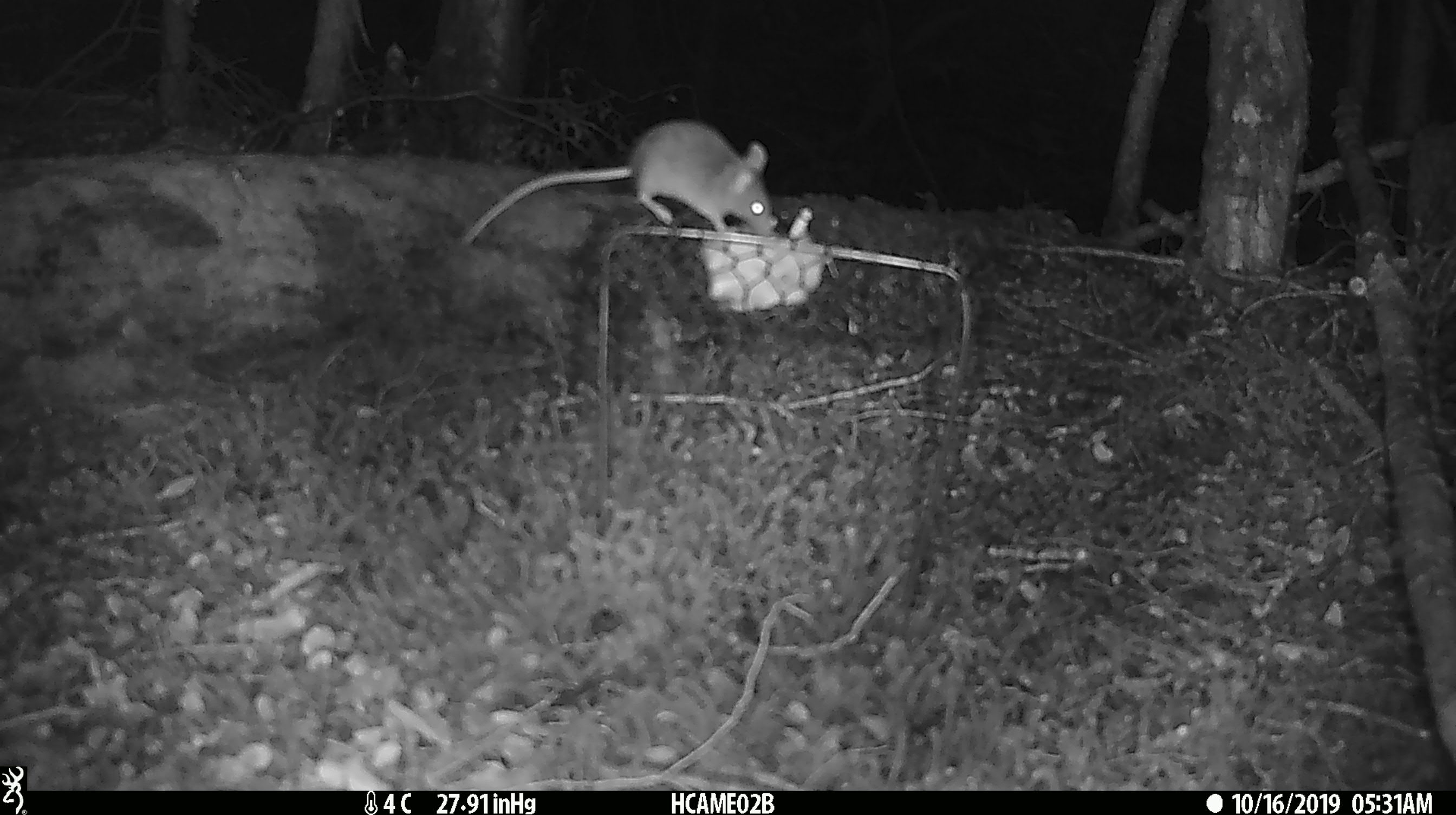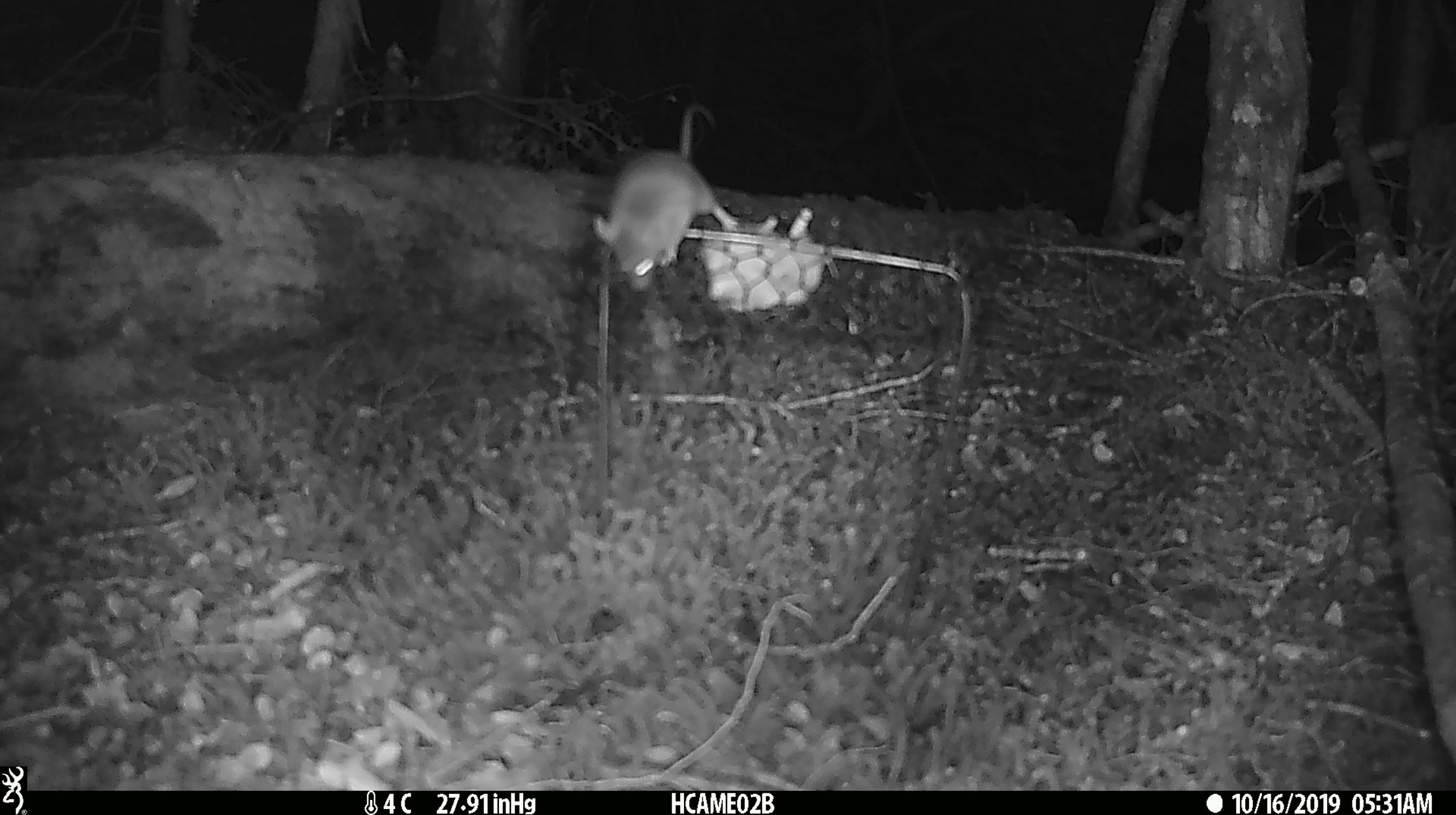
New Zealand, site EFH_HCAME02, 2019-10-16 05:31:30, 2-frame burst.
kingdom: Animalia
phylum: Chordata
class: Mammalia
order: Rodentia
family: Muridae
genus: Mus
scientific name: Mus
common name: mouse